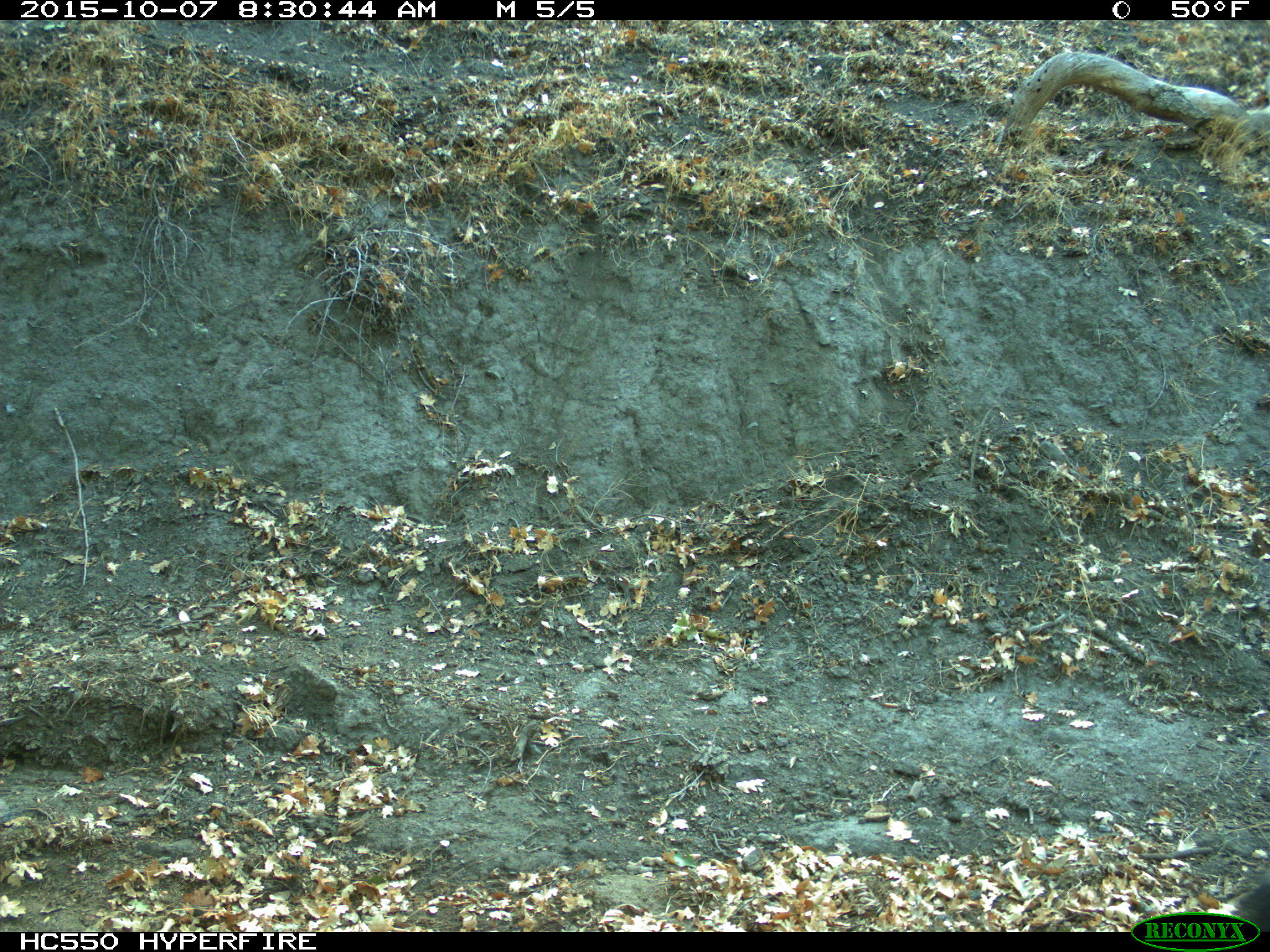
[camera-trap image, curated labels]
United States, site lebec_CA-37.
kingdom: Animalia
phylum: Chordata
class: Mammalia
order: Artiodactyla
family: Suidae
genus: Sus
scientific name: Sus scrofa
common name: wild boar